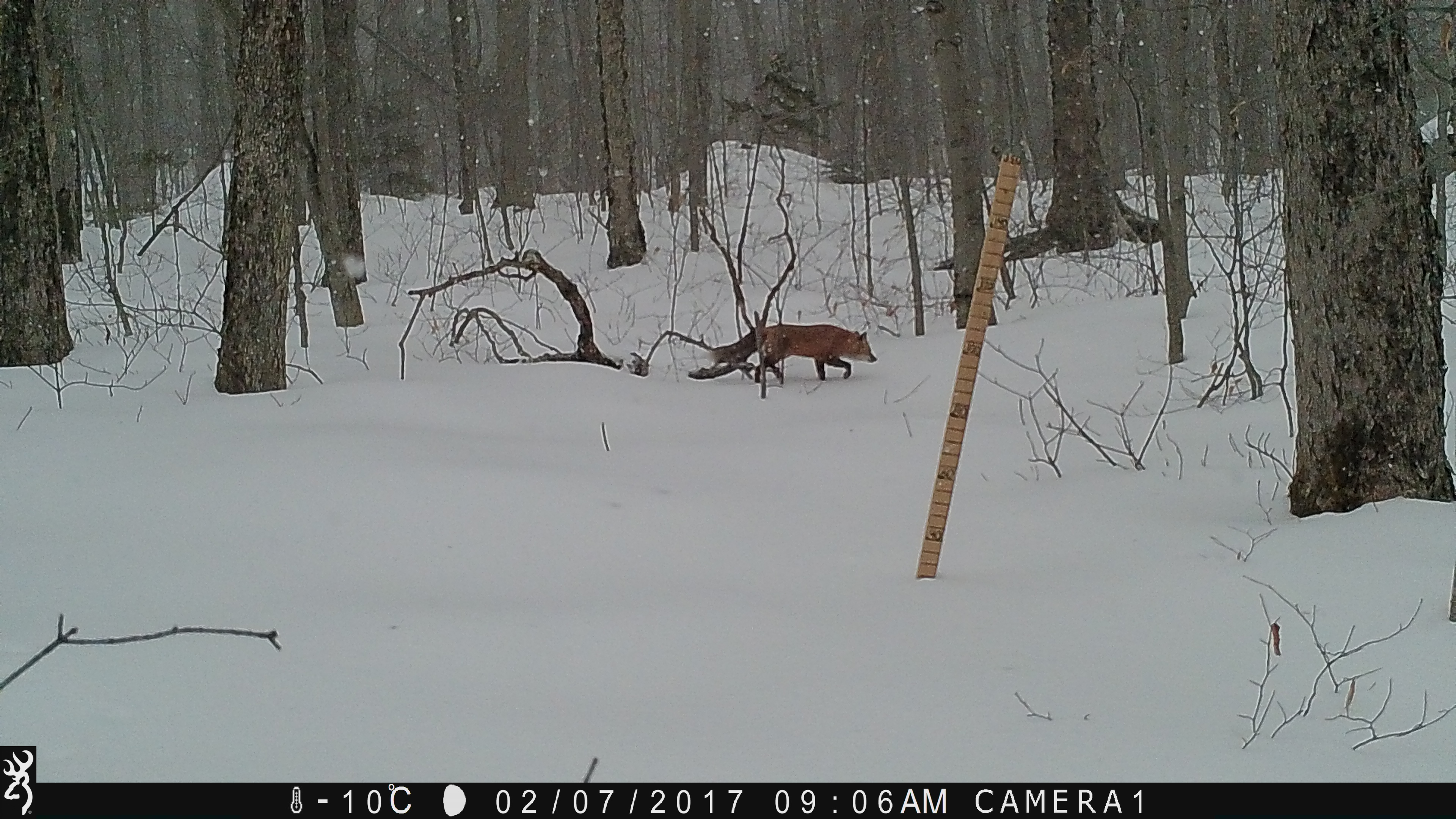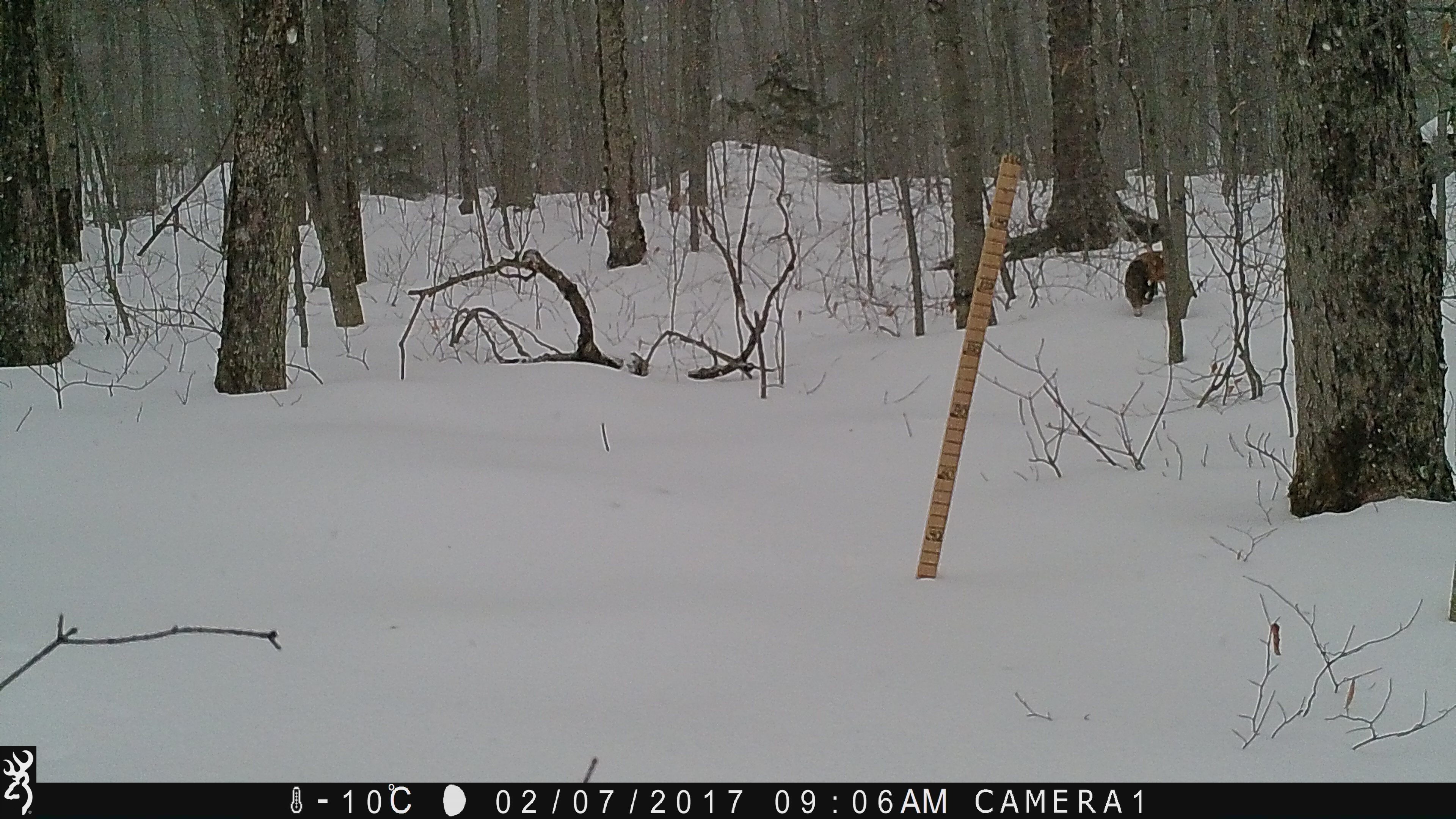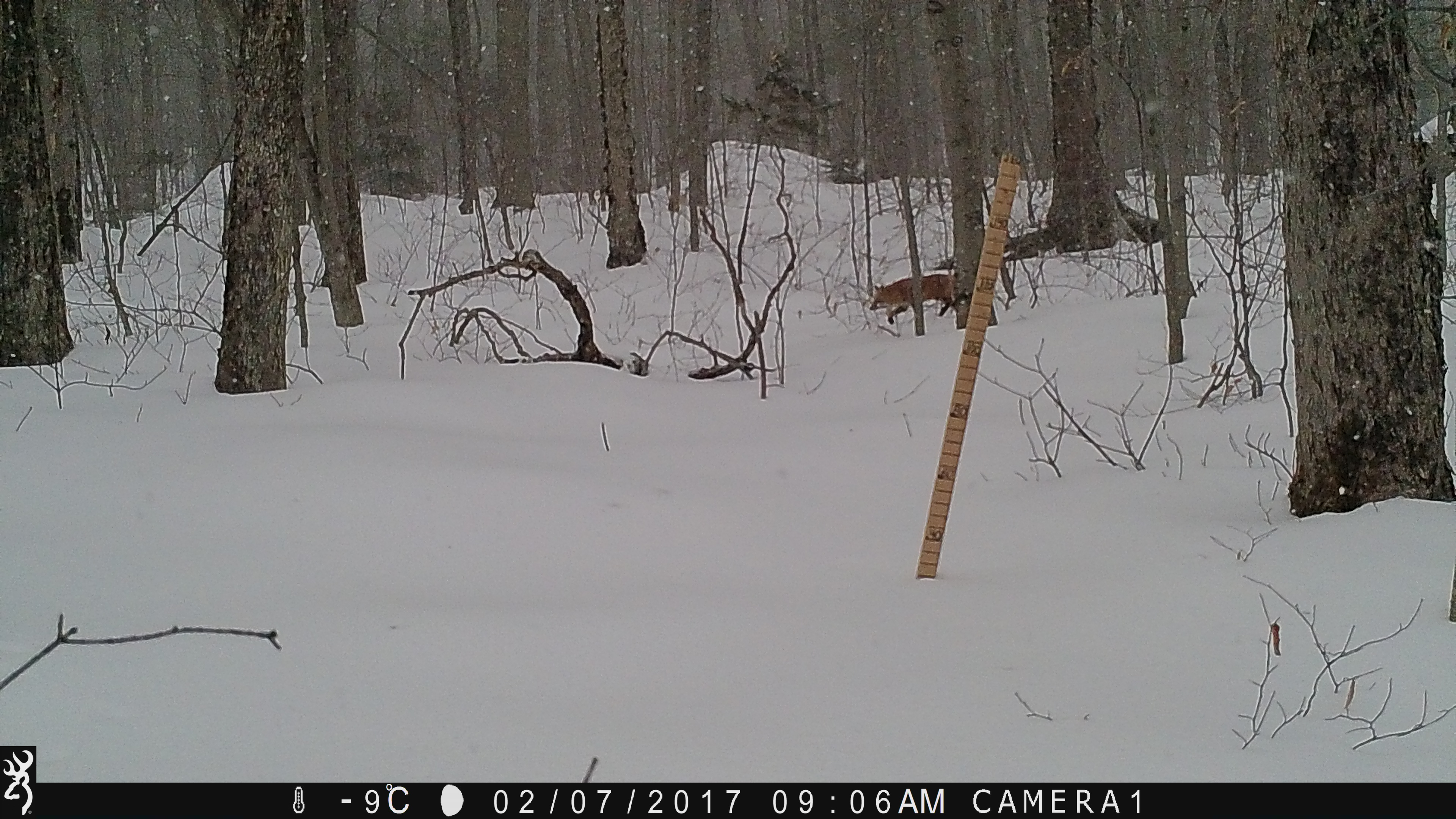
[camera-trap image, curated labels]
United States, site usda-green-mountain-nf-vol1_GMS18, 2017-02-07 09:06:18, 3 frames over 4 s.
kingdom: Animalia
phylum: Chordata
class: Mammalia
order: Carnivora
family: Canidae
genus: Vulpes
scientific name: Vulpes vulpes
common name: red fox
Red fox (Vulpes vulpes).